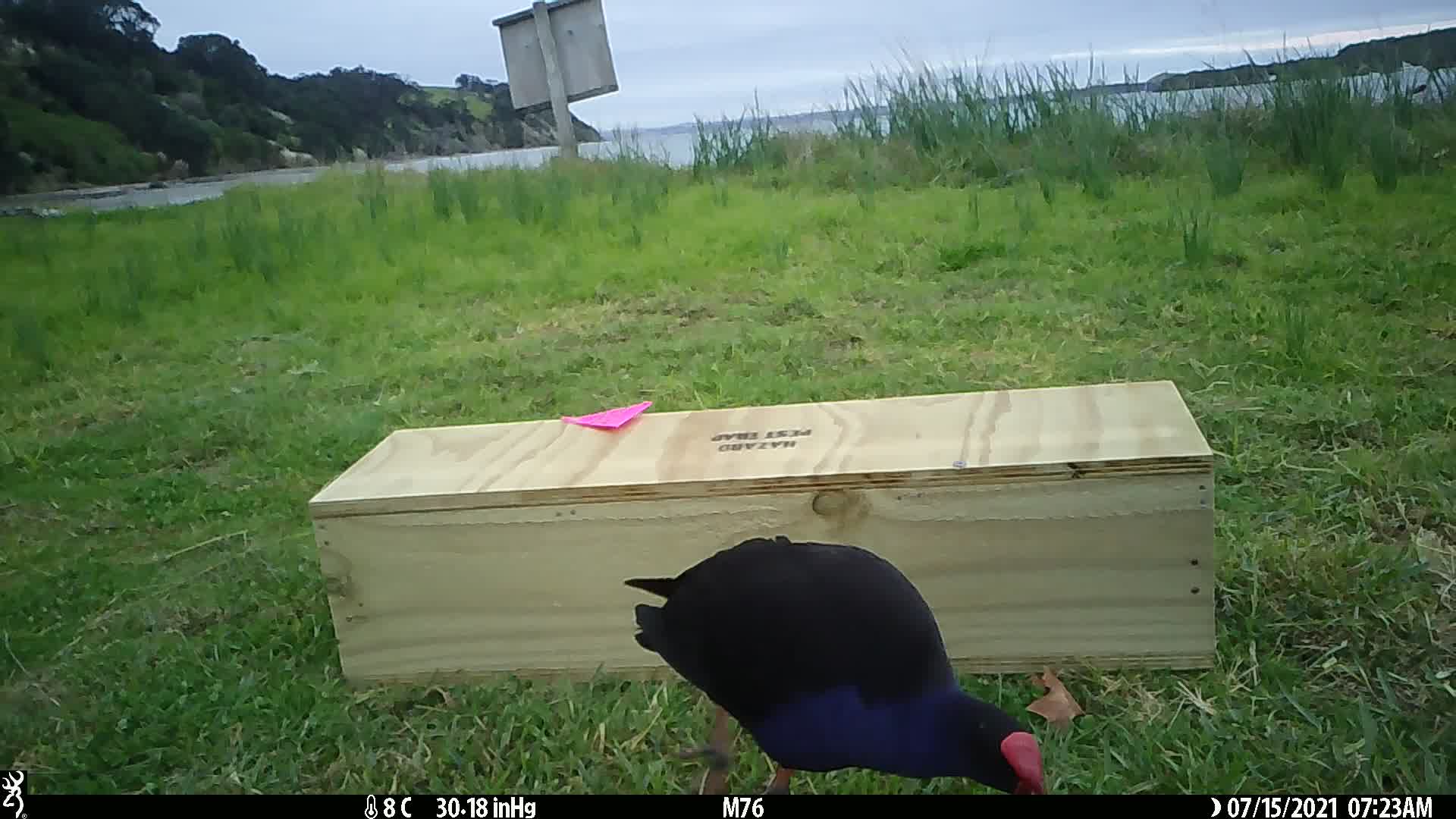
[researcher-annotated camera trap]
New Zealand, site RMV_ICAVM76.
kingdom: Animalia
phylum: Chordata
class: Aves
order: Gruiformes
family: Rallidae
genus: Porphyrio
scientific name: Porphyrio melanotus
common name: australasian swamphen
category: pukeko